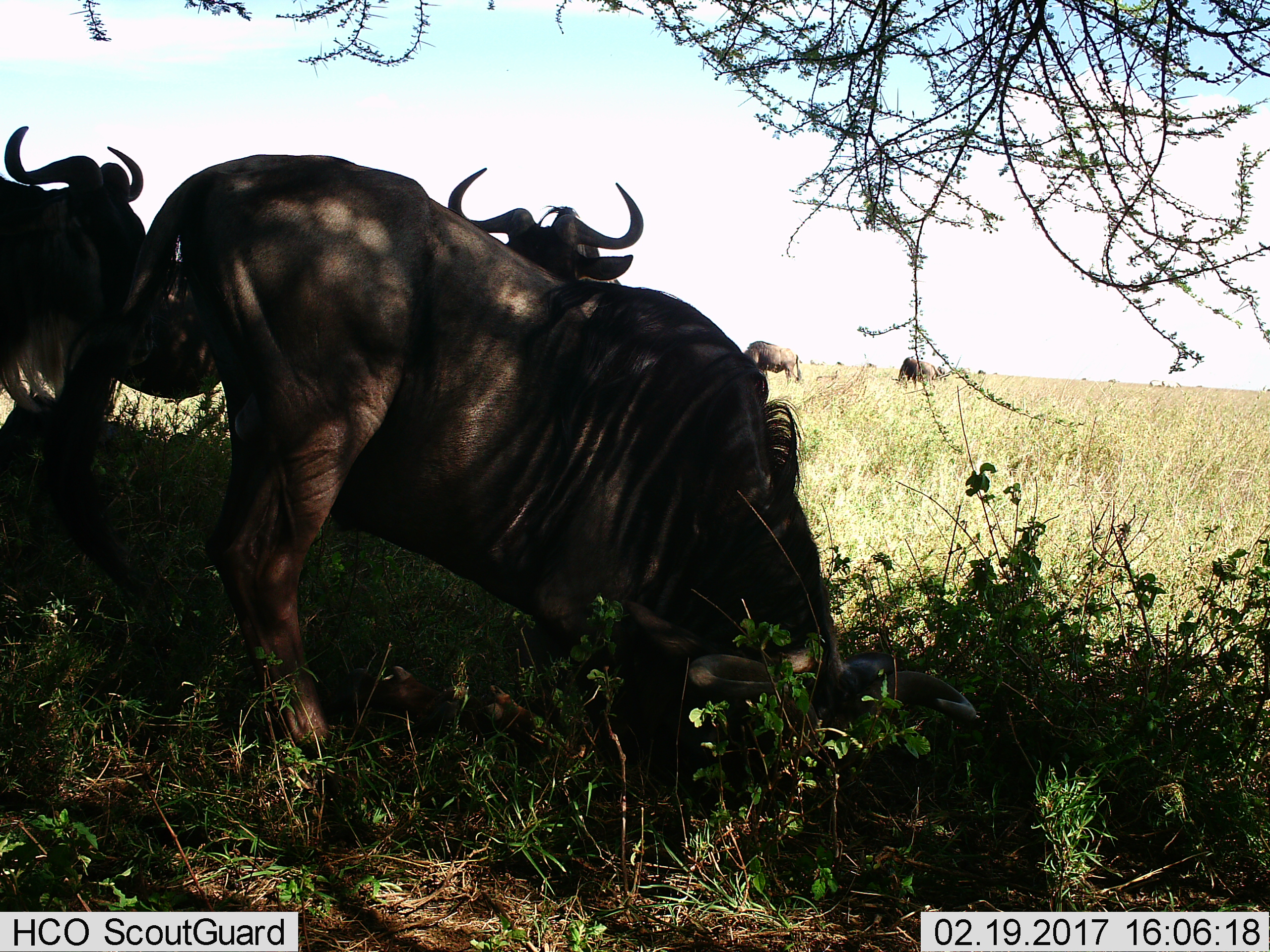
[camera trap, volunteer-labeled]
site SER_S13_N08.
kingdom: Animalia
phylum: Chordata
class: Mammalia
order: Artiodactyla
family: Bovidae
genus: Connochaetes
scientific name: Connochaetes taurinus taurinus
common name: blue wildebeest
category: wildebeestblue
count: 6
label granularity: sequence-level